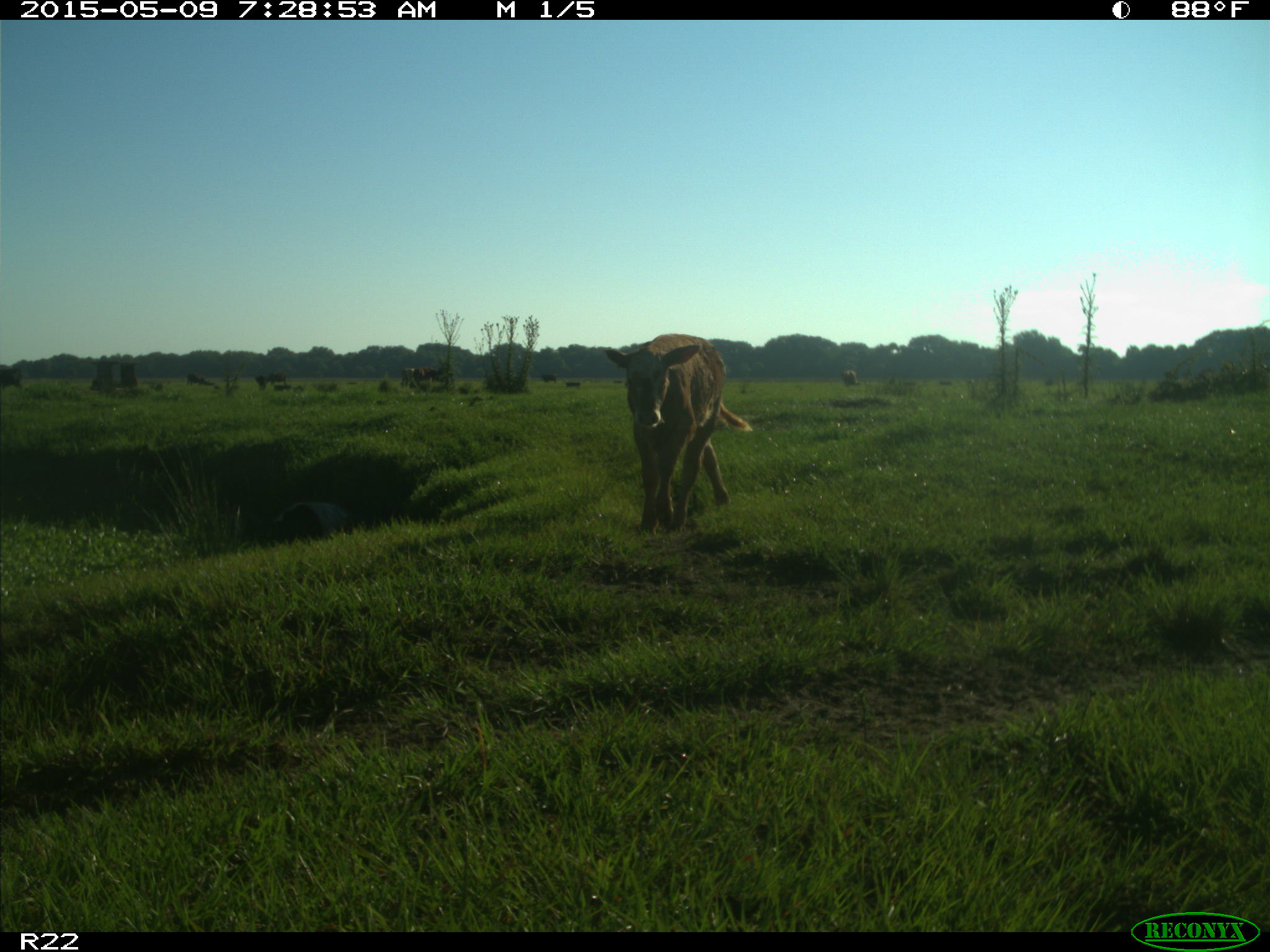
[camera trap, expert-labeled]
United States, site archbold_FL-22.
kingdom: Animalia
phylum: Chordata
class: Mammalia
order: Artiodactyla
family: Bovidae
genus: Bos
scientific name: Bos taurus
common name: domestic cow